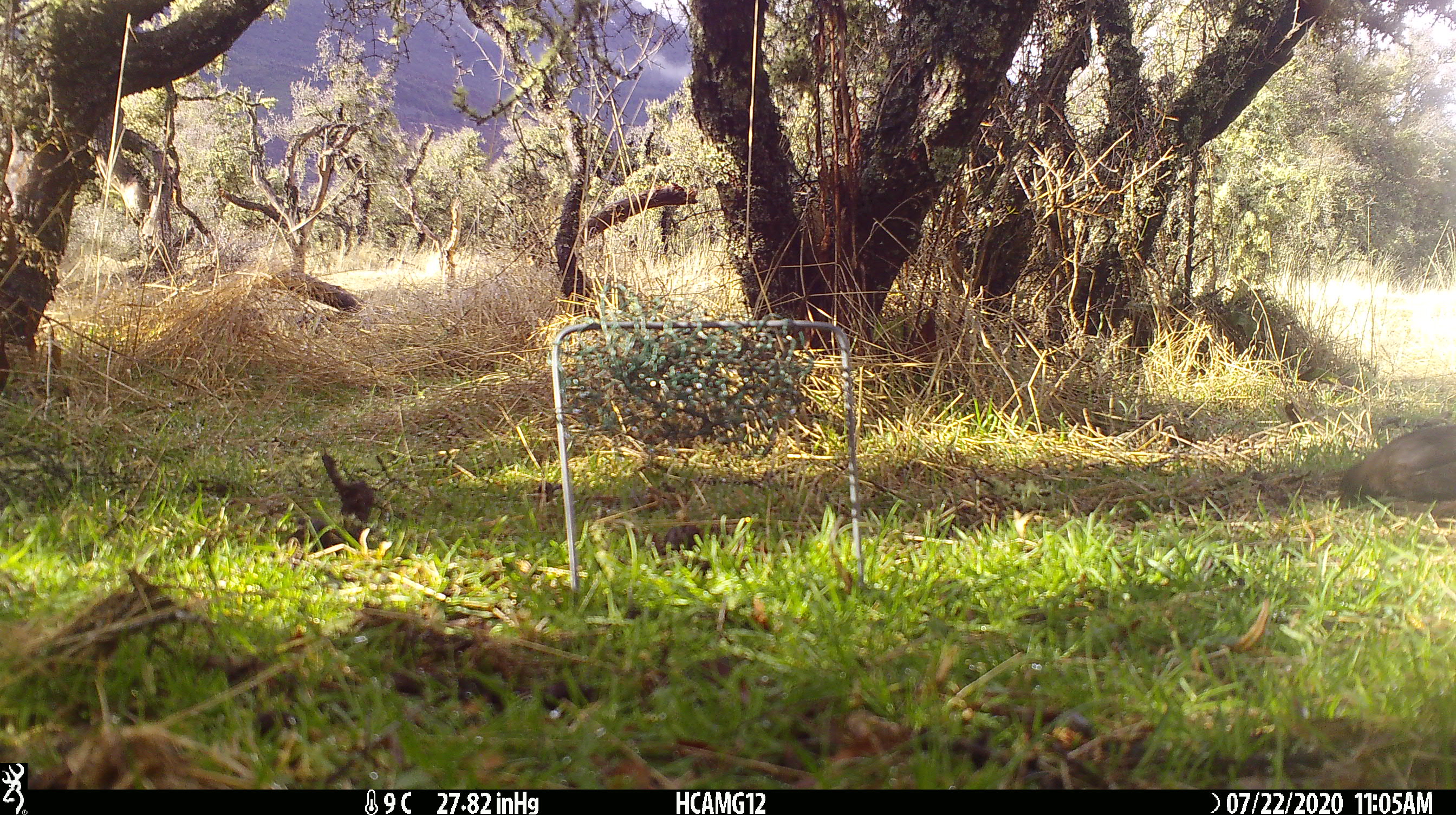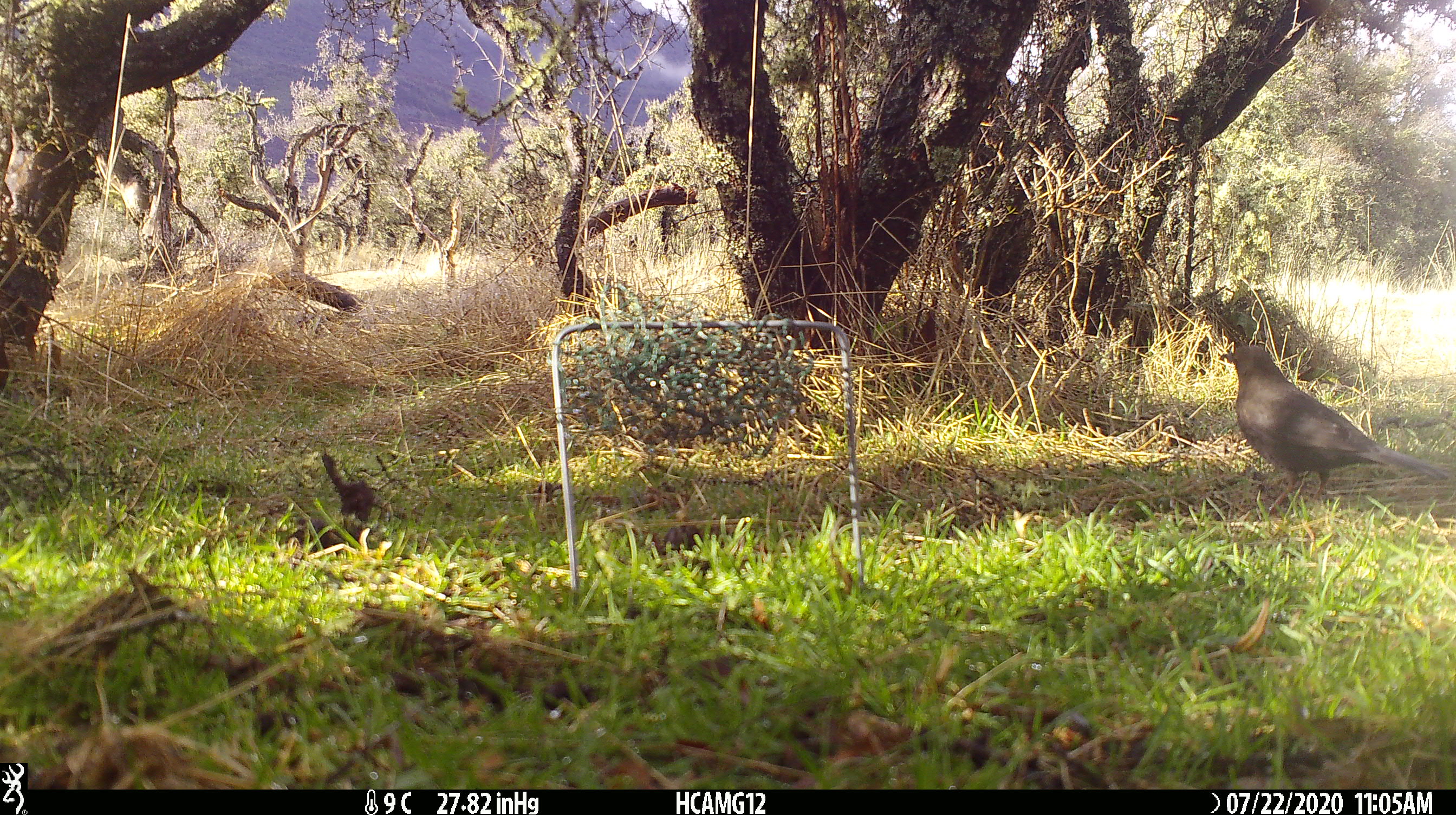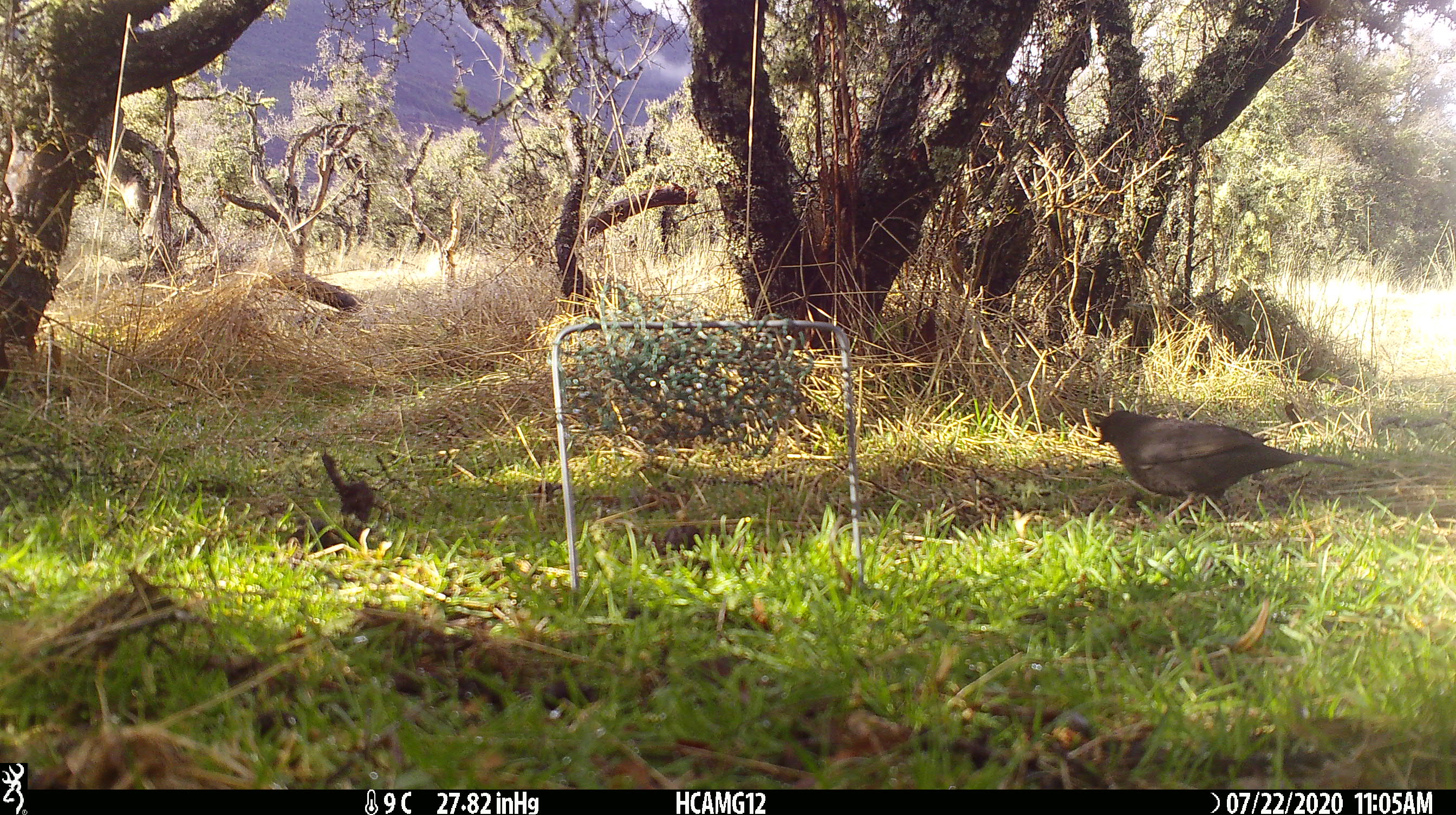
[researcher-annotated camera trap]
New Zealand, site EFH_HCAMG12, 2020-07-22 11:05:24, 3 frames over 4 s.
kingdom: Animalia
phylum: Chordata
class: Aves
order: Passeriformes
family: Turdidae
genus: Turdus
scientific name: Turdus philomelos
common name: song thrush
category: thrush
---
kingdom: Animalia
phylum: Chordata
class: Aves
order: Passeriformes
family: Turdidae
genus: Turdus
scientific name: Turdus merula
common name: eurasian blackbird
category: blackbird